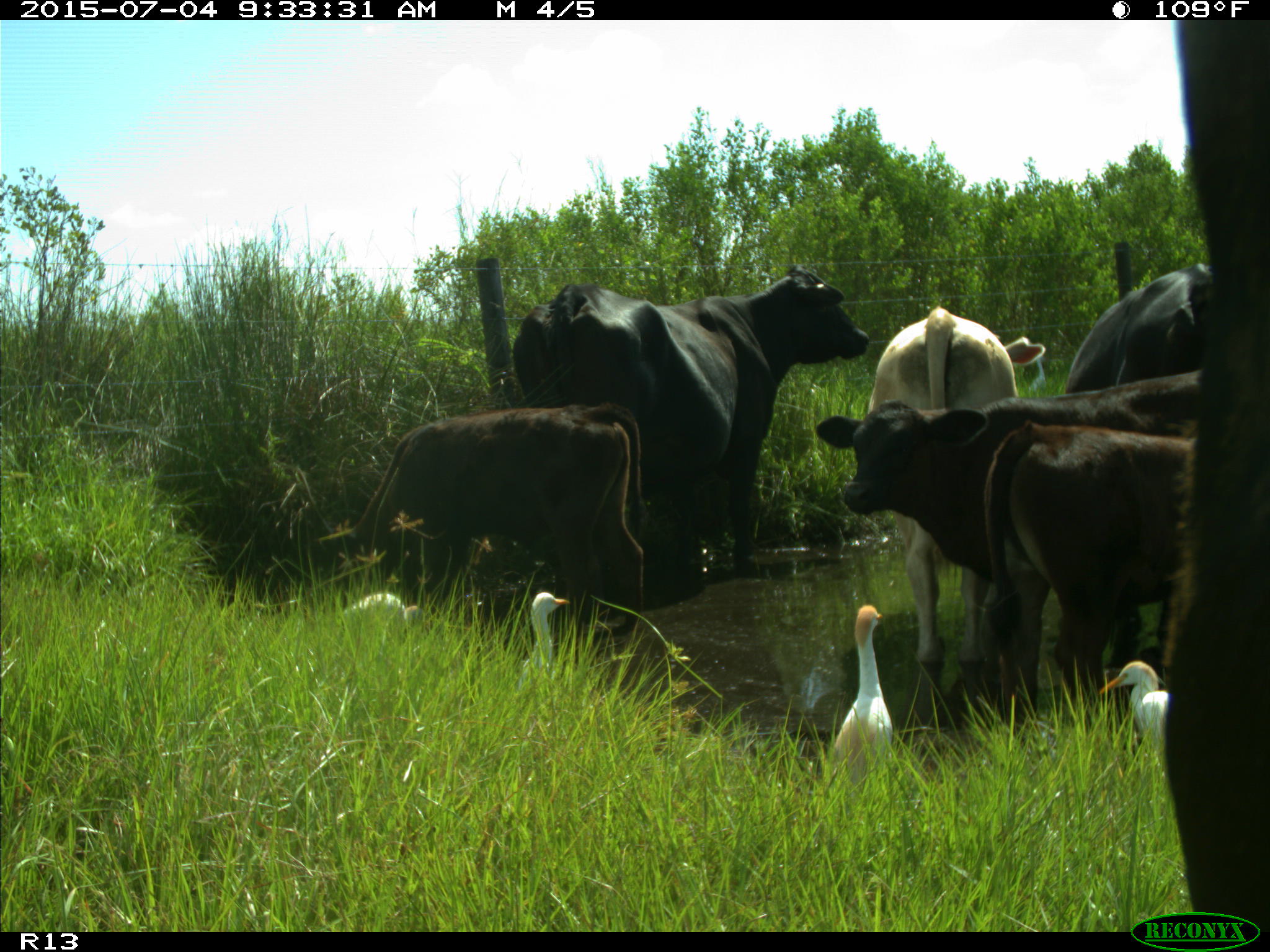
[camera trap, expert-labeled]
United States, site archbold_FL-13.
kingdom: Animalia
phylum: Chordata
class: Mammalia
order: Artiodactyla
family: Bovidae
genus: Bos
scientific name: Bos taurus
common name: domestic cow